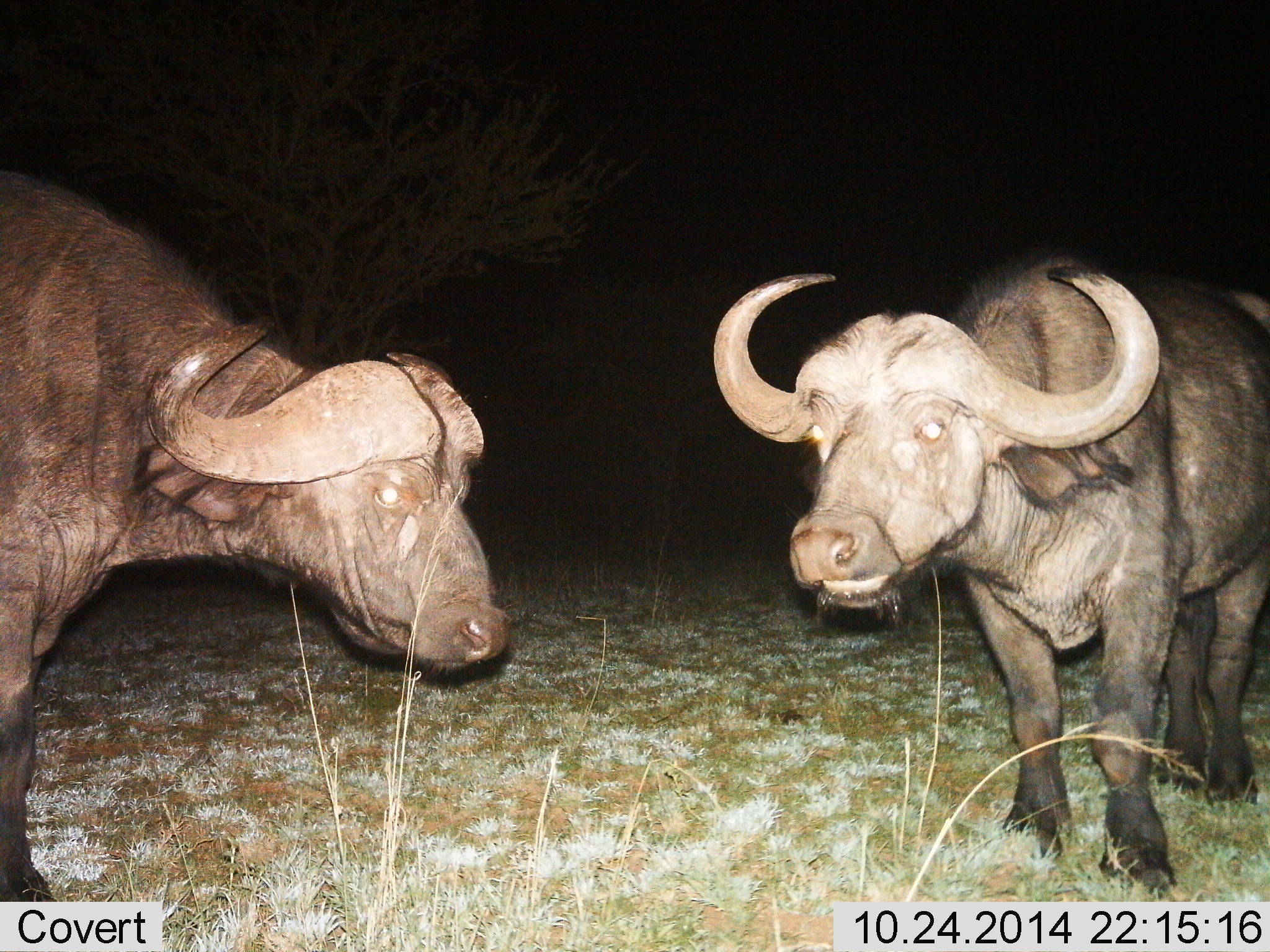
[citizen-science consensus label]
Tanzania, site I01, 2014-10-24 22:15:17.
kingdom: Animalia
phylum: Chordata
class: Mammalia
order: Artiodactyla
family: Bovidae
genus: Syncerus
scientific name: Syncerus caffer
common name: cape buffalo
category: buffalo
Buffalo (cape buffalo) (Syncerus caffer), count 2. Behavior (volunteer vote fractions): standing 100%, resting 20%, moving 0%, interacting 10%. Young present (vote fraction): 0%. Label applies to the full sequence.